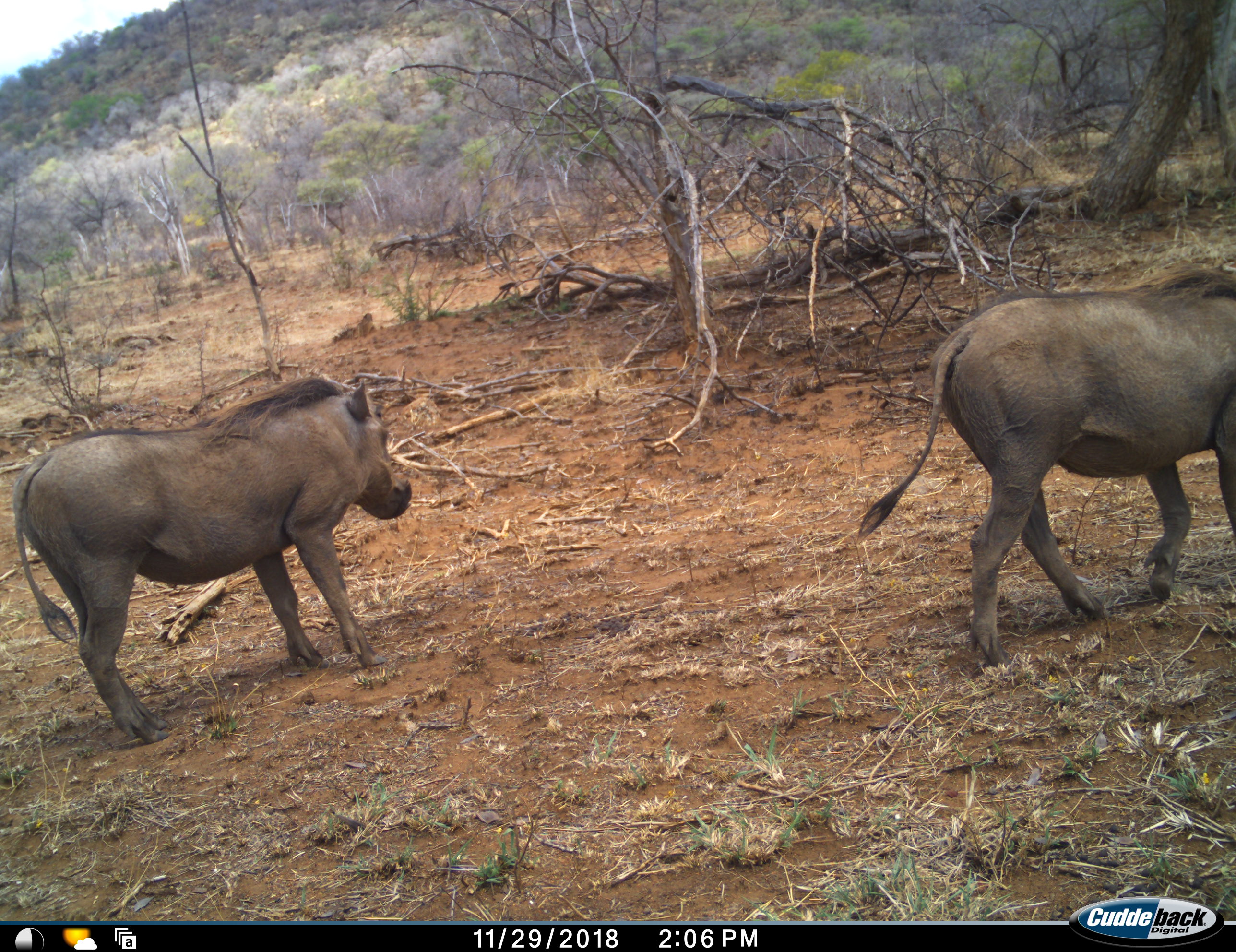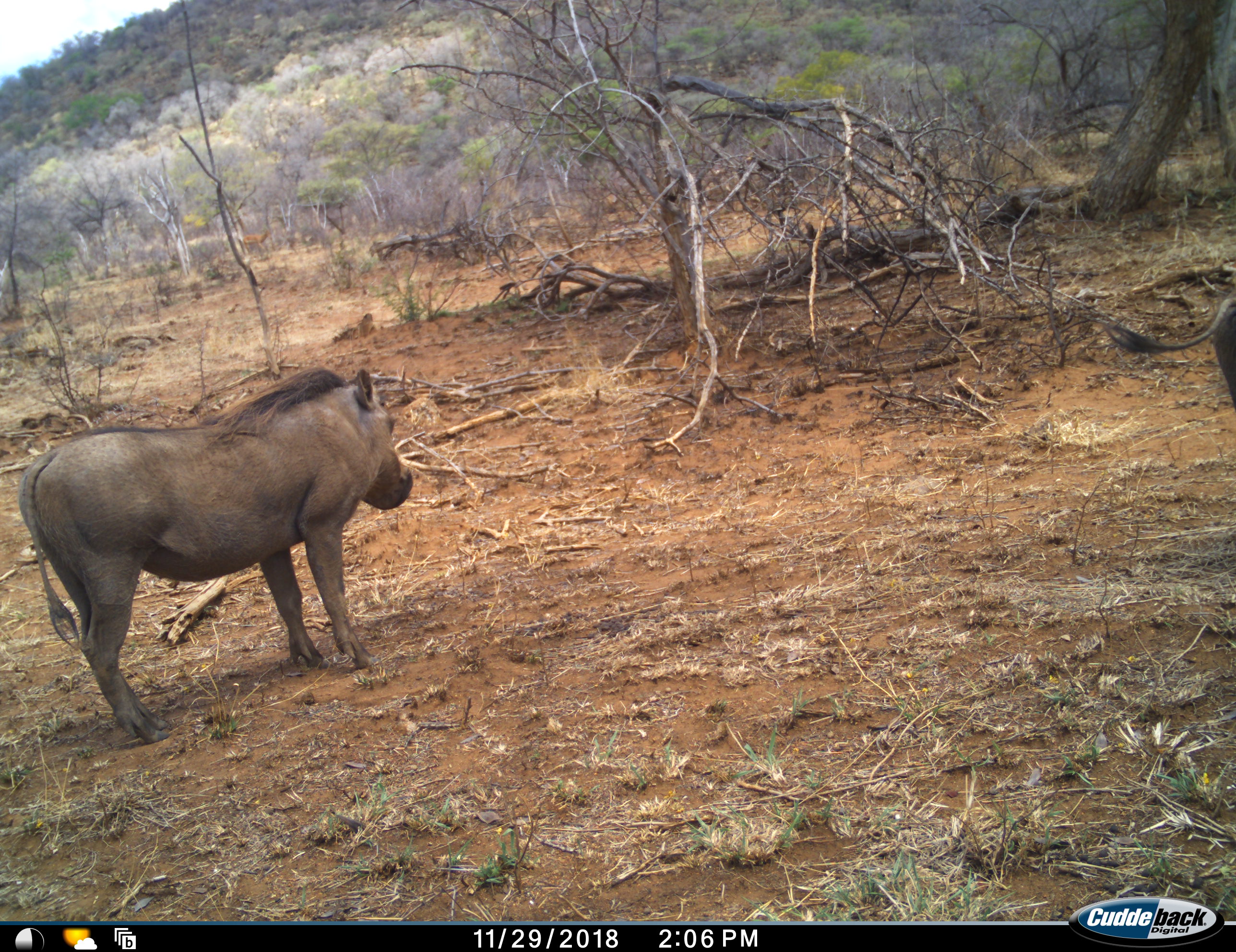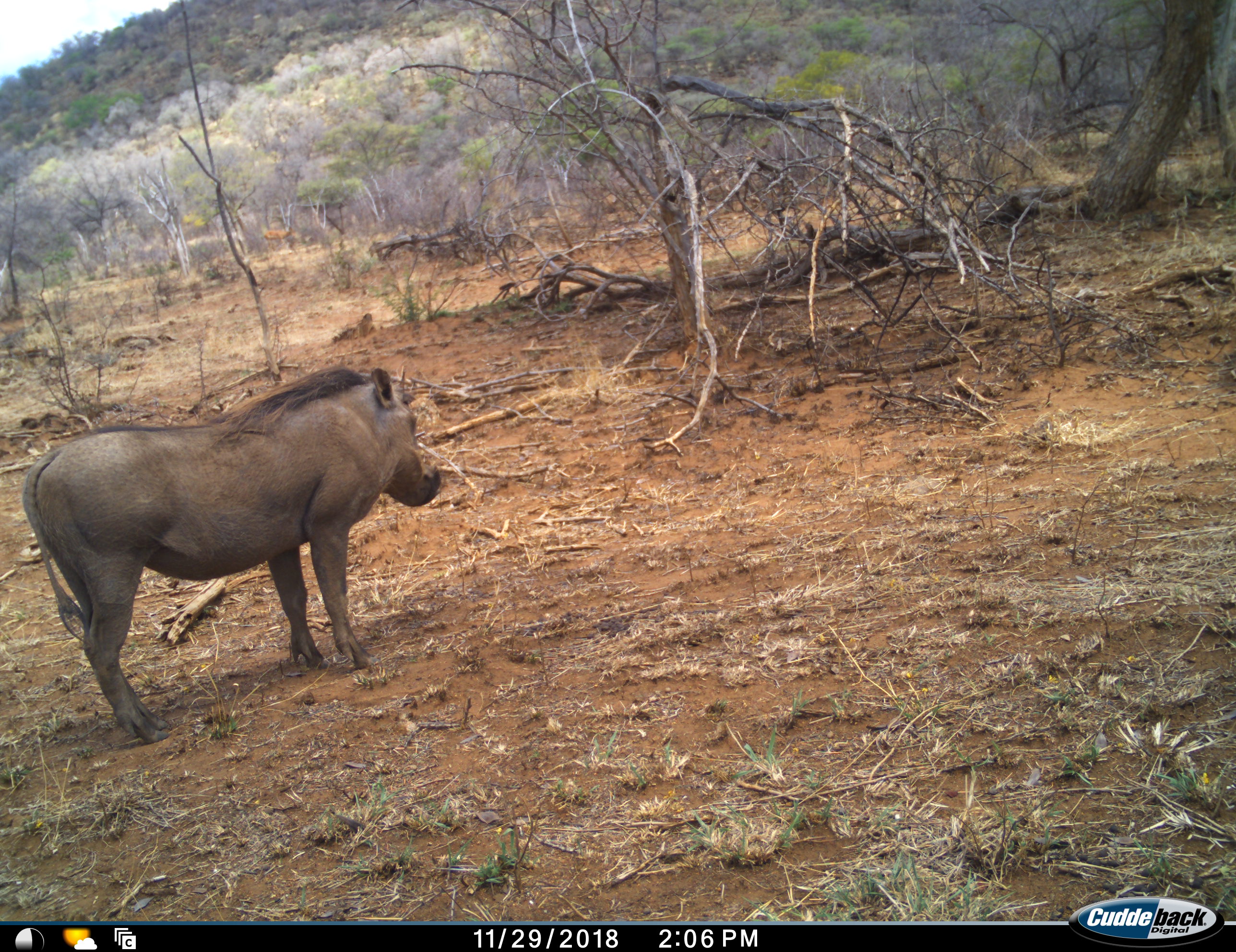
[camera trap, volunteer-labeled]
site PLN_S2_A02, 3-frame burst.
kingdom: Animalia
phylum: Chordata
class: Mammalia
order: Artiodactyla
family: Suidae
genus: Phacochoerus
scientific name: Phacochoerus africanus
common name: warthog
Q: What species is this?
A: Warthog (Phacochoerus africanus).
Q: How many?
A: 2.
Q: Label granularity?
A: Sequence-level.